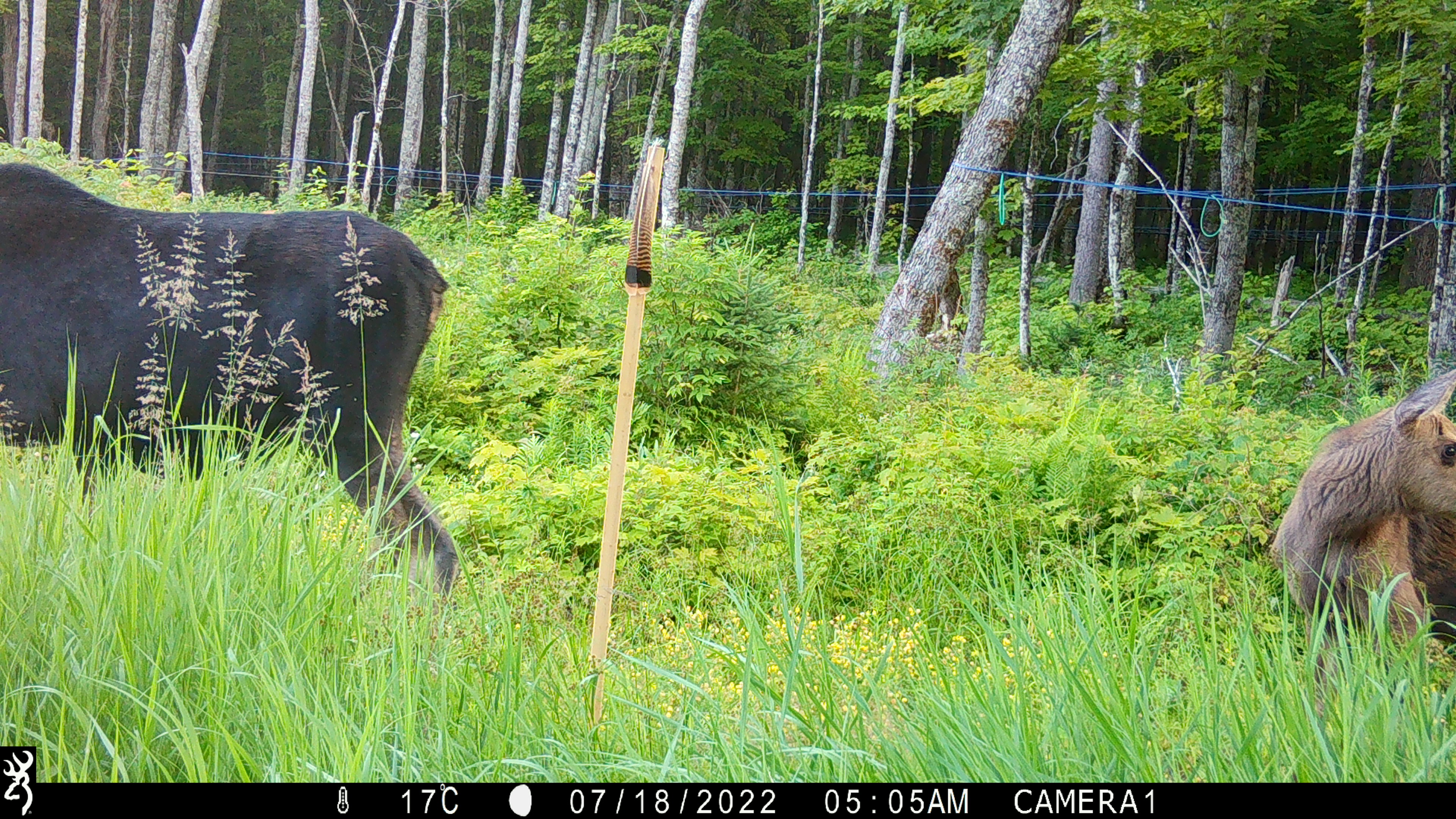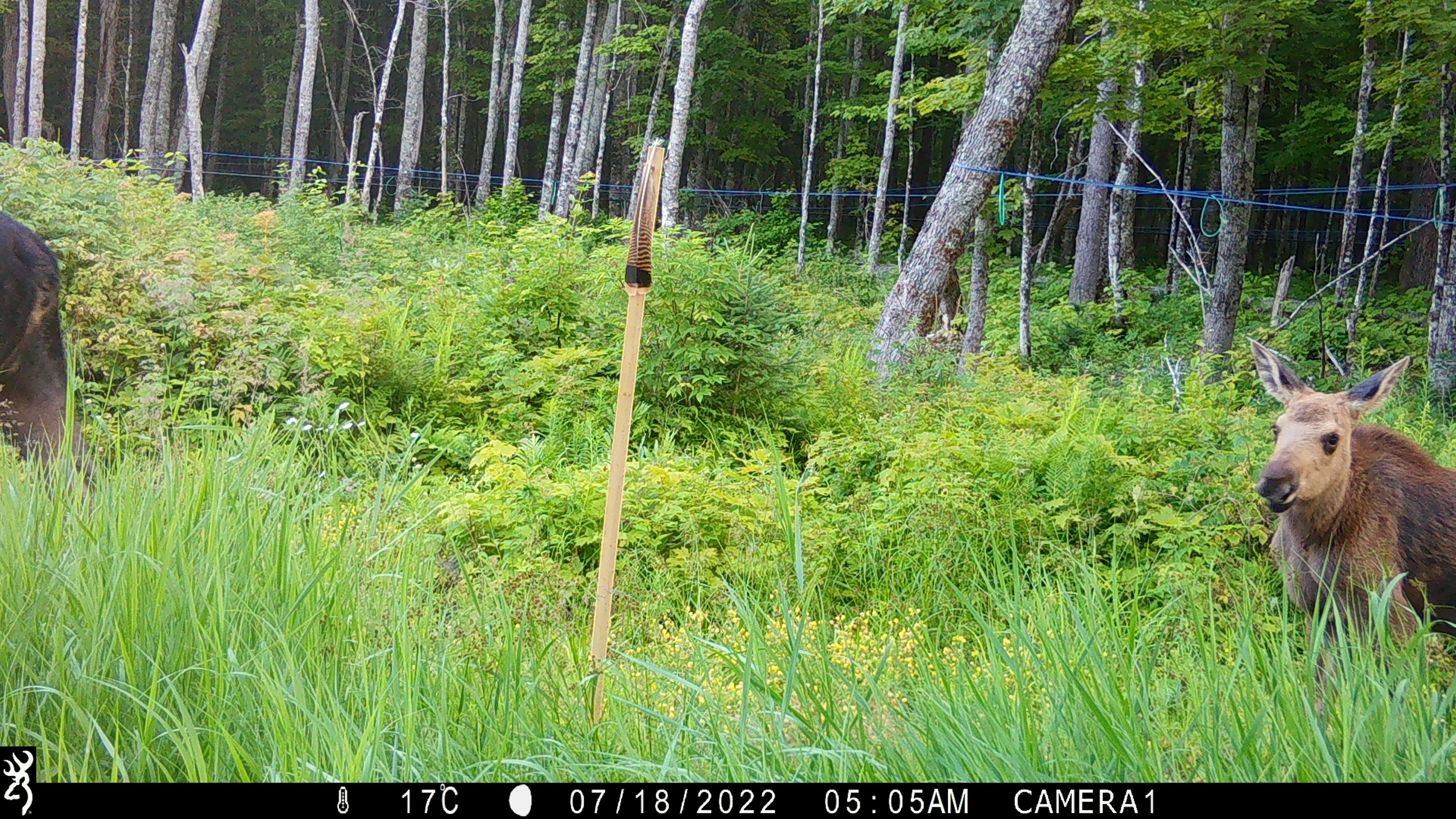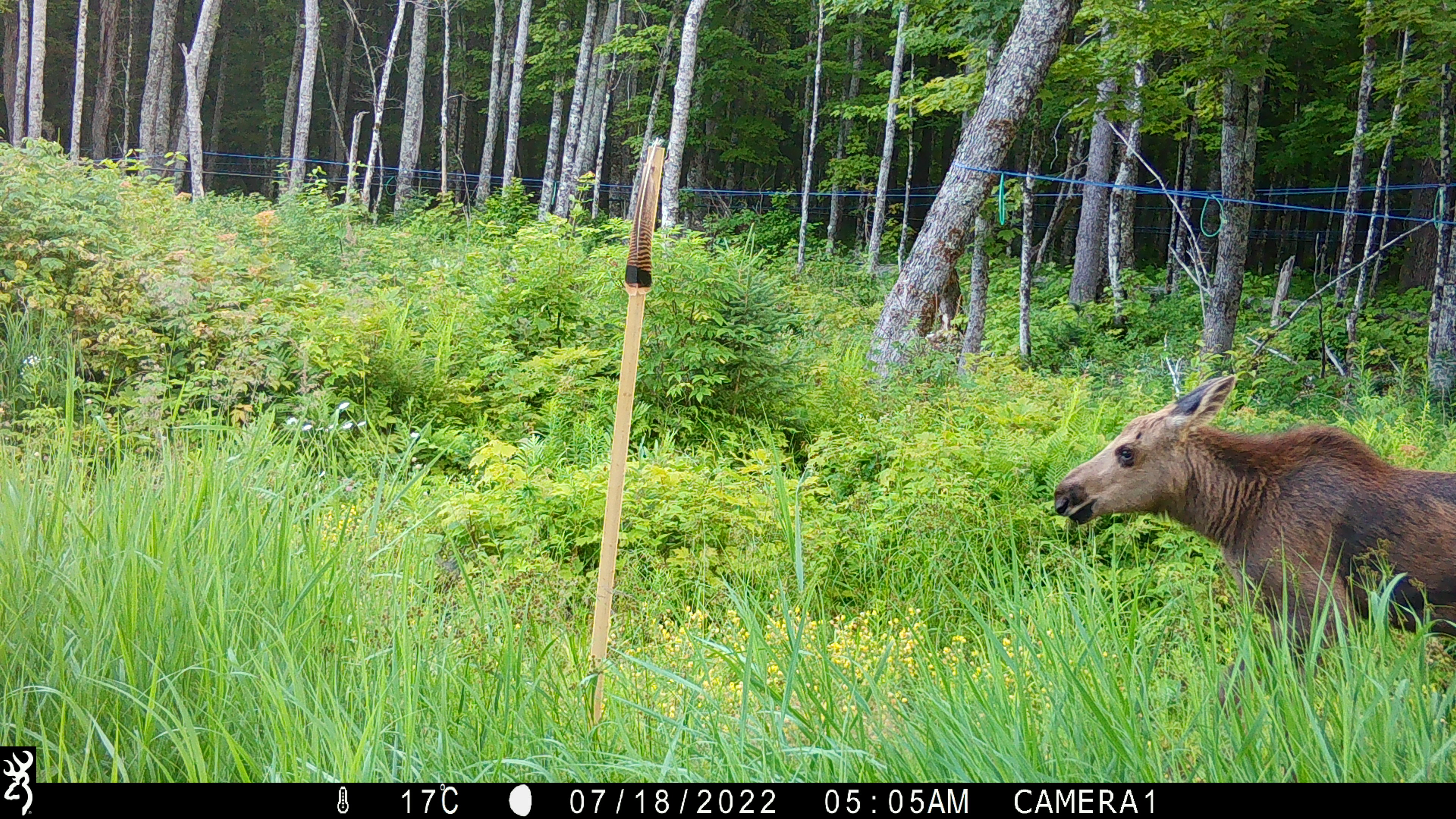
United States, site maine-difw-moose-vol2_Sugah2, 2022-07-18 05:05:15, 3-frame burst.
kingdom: Animalia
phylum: Chordata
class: Mammalia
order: Artiodactyla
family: Cervidae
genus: Alces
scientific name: Alces alces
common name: moose